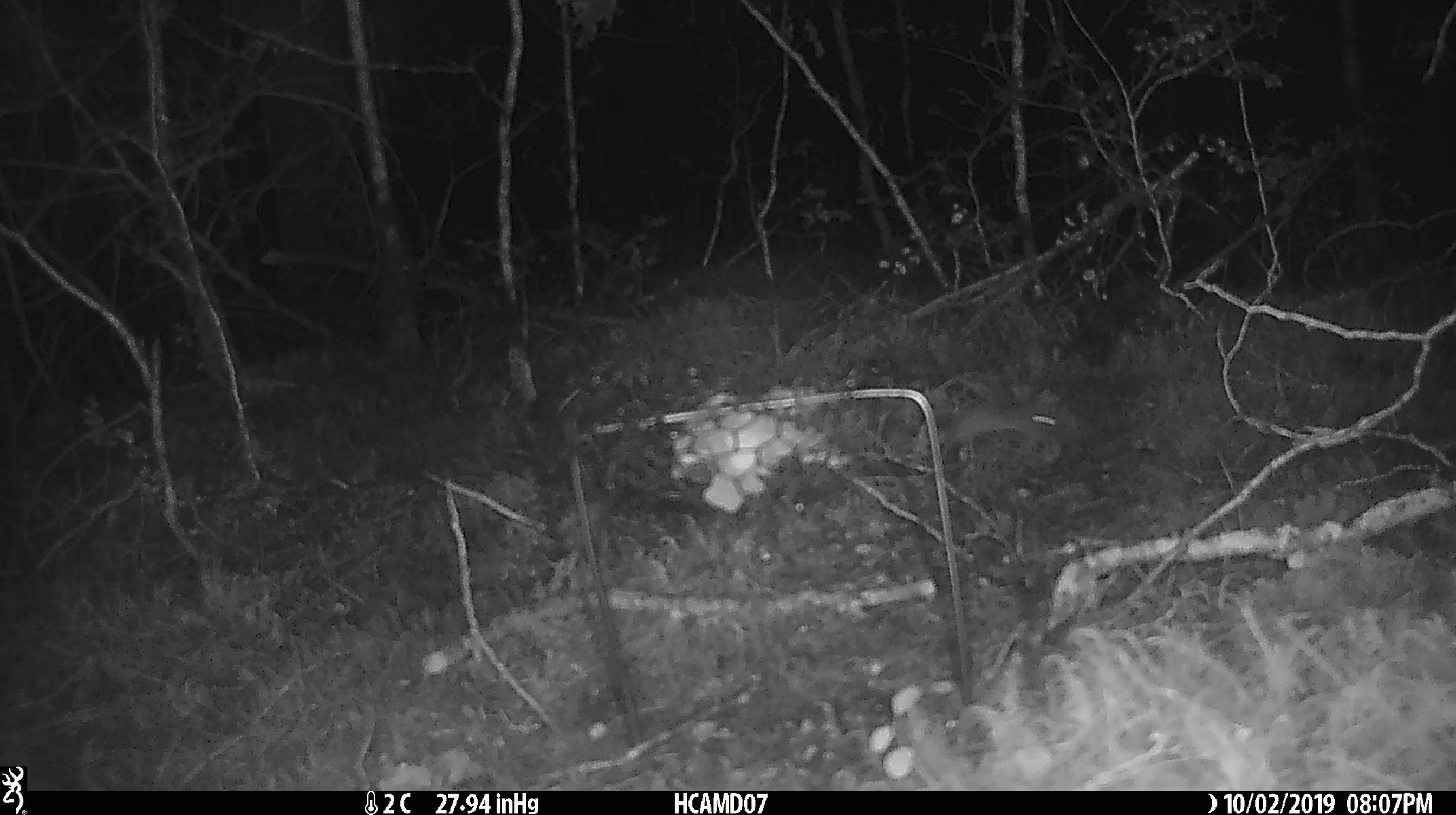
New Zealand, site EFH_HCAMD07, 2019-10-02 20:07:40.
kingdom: Animalia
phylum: Chordata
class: Mammalia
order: Rodentia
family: Muridae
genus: Mus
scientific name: Mus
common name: mouse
Mouse (Mus).